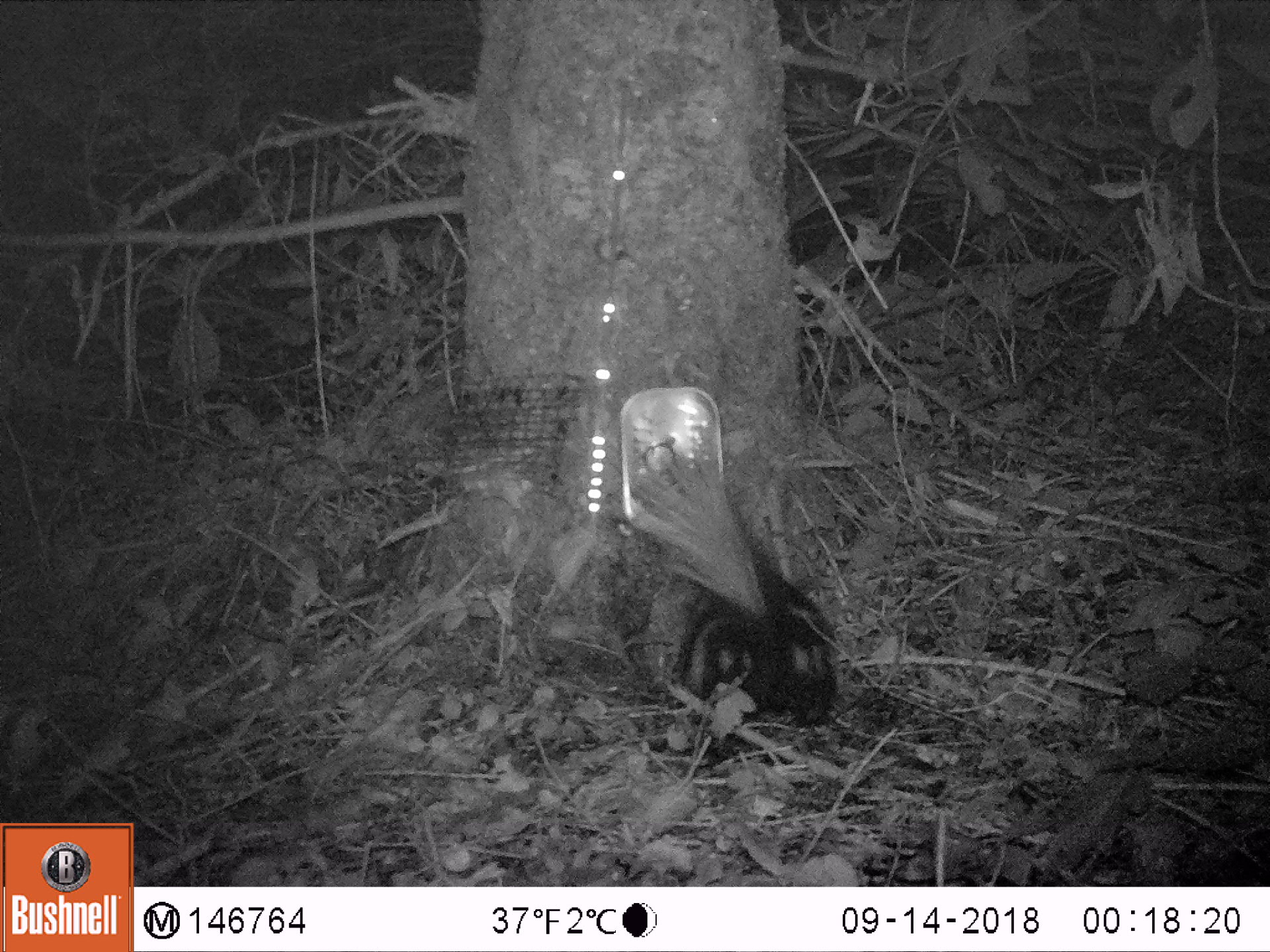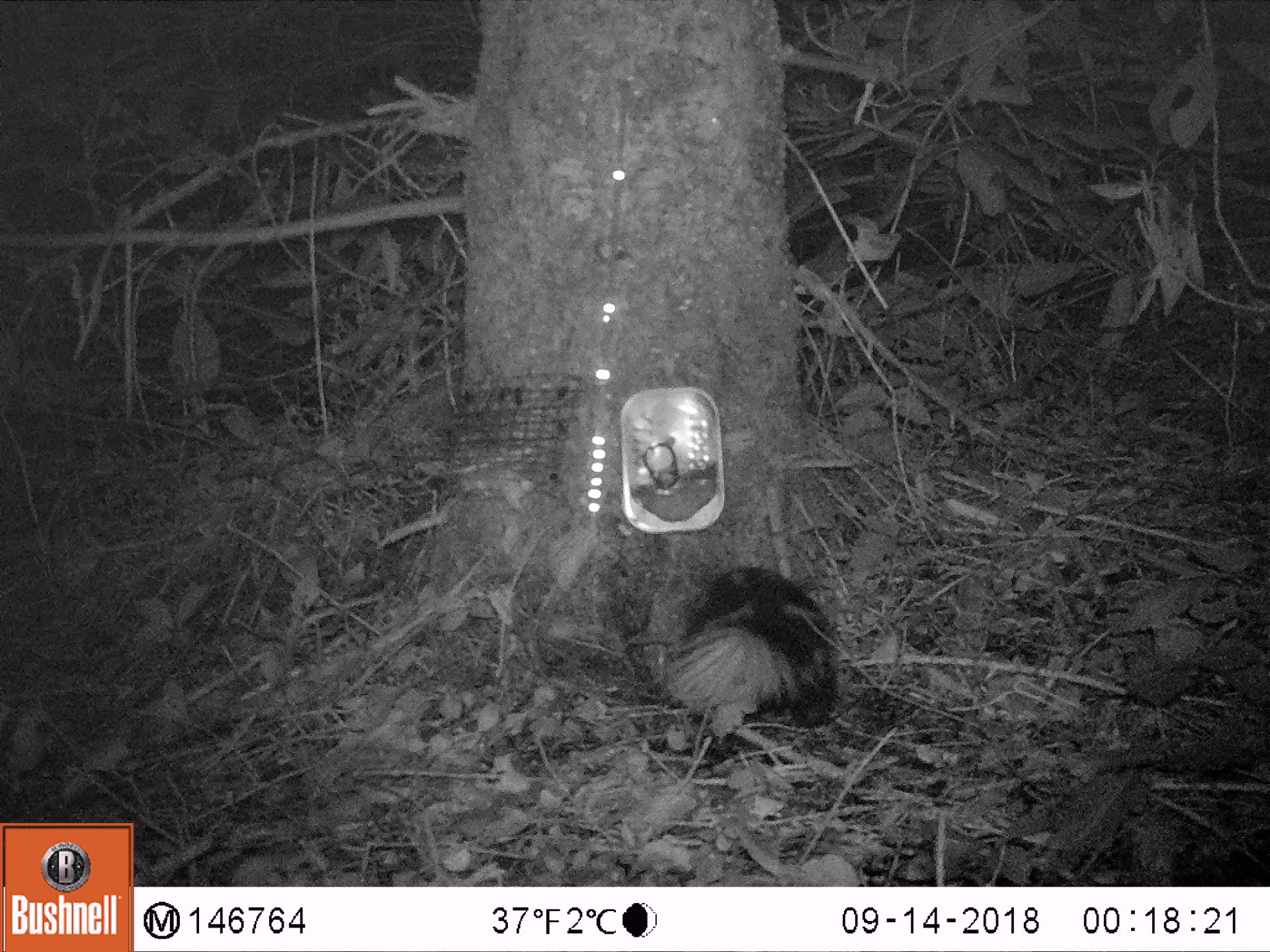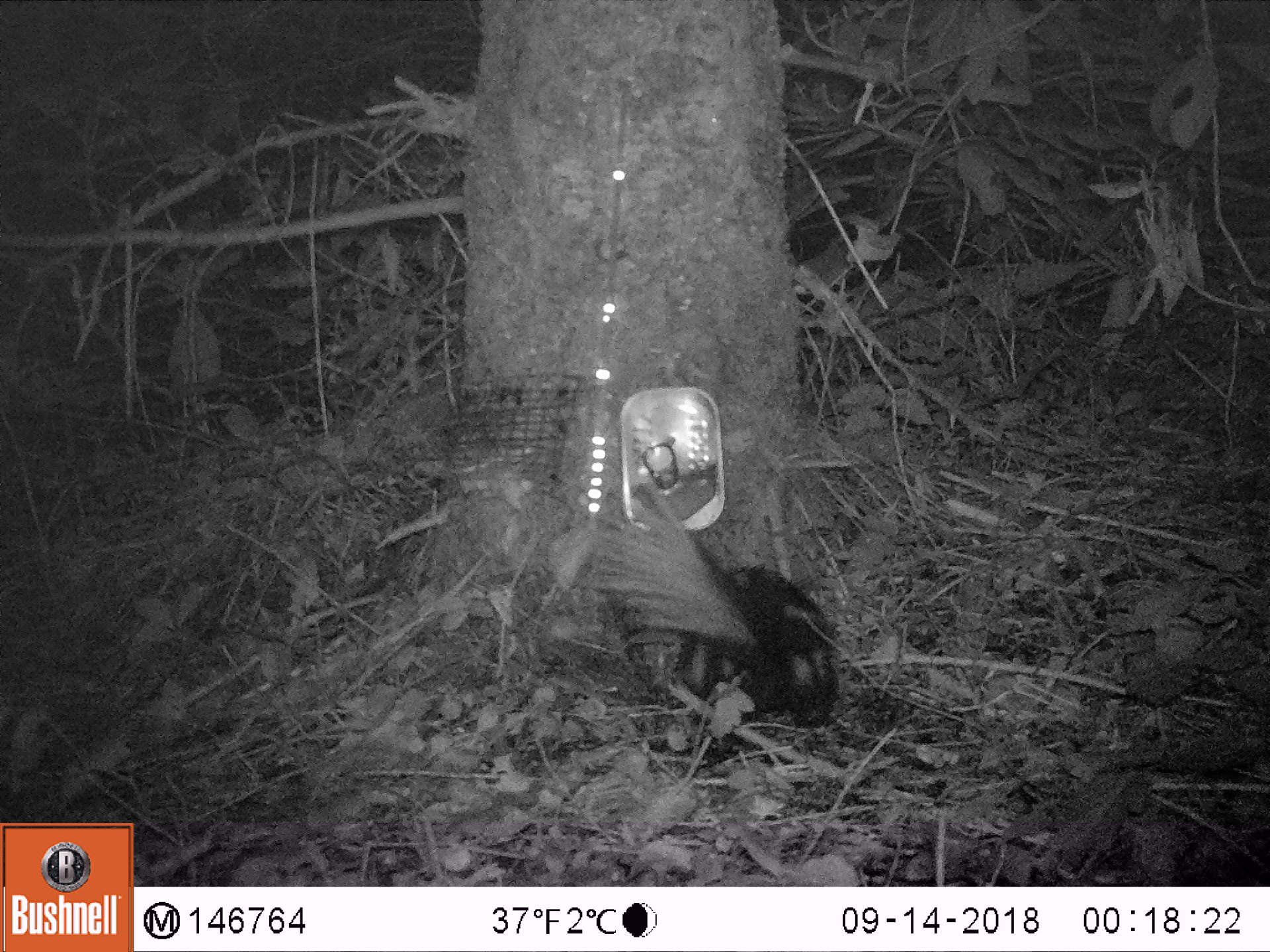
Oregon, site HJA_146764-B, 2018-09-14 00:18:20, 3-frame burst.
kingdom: Animalia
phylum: Chordata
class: Mammalia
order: Carnivora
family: Mephitidae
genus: Spilogale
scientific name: Spilogale gracilis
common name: western spotted skunk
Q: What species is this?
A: Western spotted skunk (Spilogale gracilis).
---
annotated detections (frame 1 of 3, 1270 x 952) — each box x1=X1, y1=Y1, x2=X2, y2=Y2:
western spotted skunk: x1=563, y1=433, x2=869, y2=737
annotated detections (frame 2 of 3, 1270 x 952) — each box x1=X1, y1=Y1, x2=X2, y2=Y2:
western spotted skunk: x1=637, y1=548, x2=856, y2=752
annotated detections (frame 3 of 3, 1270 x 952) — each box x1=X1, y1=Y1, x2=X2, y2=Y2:
western spotted skunk: x1=579, y1=457, x2=852, y2=737